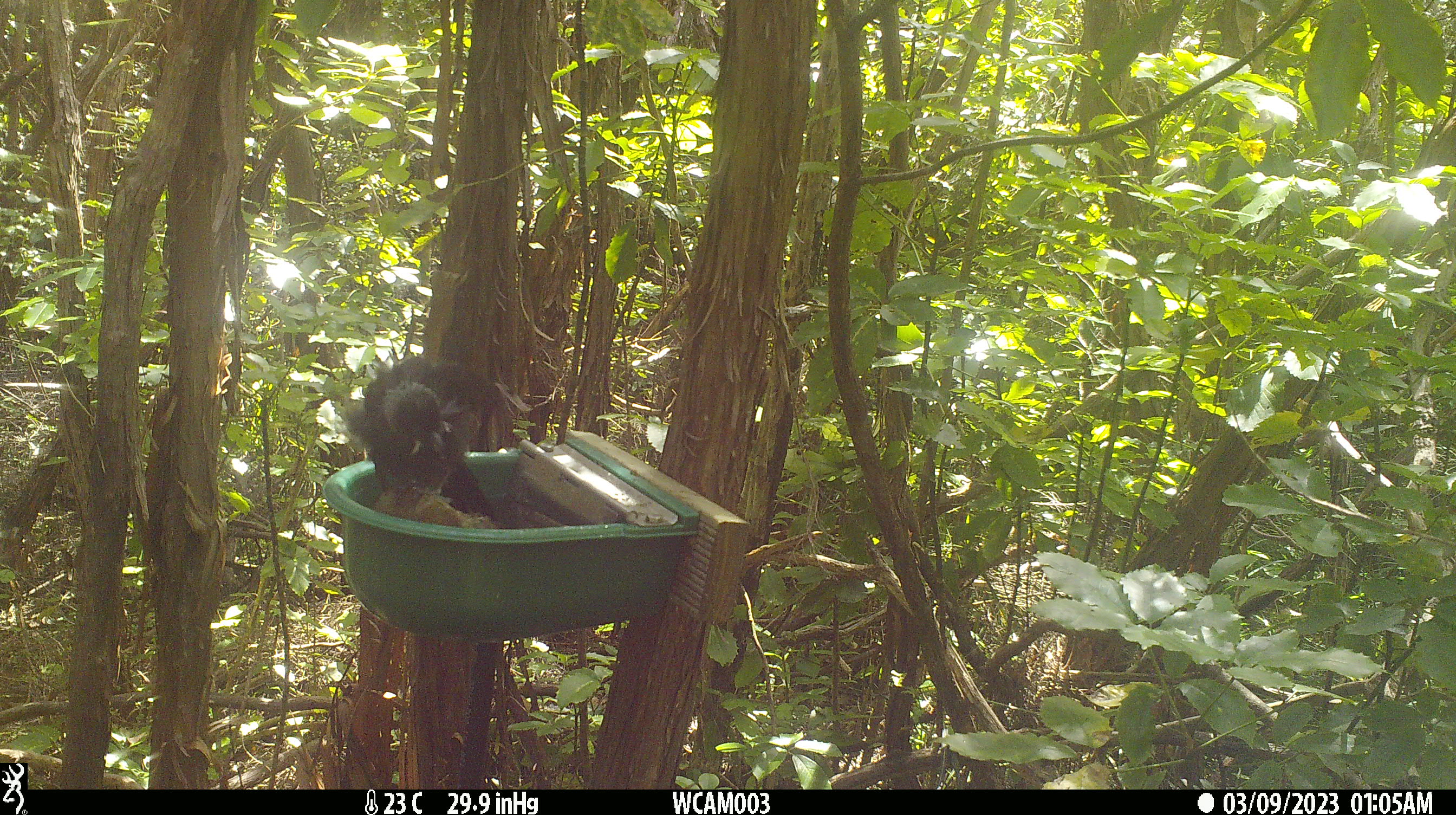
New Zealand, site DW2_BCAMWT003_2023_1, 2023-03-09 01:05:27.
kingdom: Animalia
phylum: Chordata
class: Aves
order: Passeriformes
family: Meliphagidae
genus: Prosthemadera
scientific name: Prosthemadera novaeseelandiae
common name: tui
Tui (Prosthemadera novaeseelandiae).